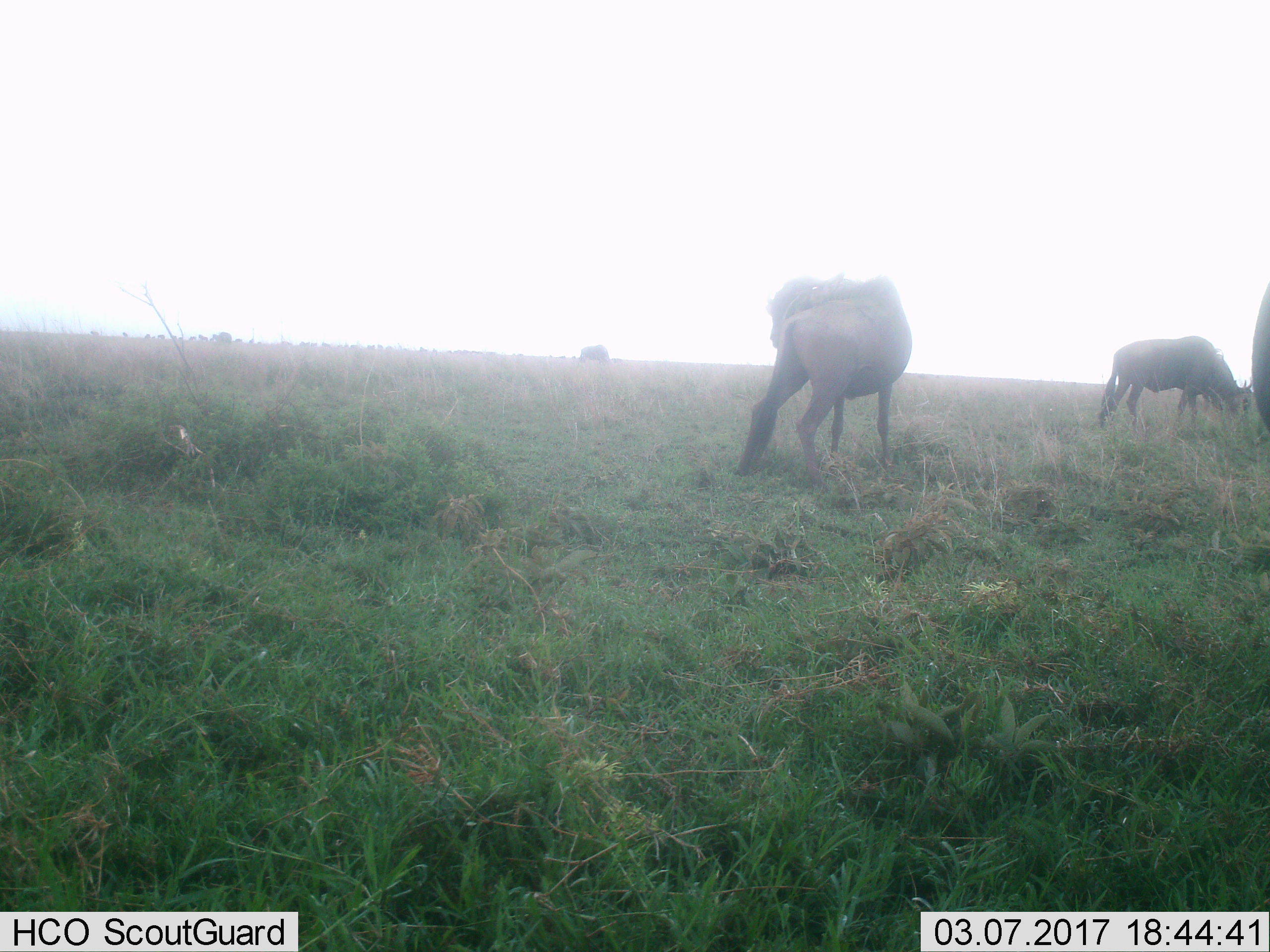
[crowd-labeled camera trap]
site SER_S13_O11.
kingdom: Animalia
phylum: Chordata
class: Mammalia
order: Artiodactyla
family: Bovidae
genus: Connochaetes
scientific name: Connochaetes taurinus taurinus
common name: blue wildebeest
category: wildebeestblue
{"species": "wildebeestblue (blue wildebeest) (Connochaetes taurinus taurinus)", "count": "11-50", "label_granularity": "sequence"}